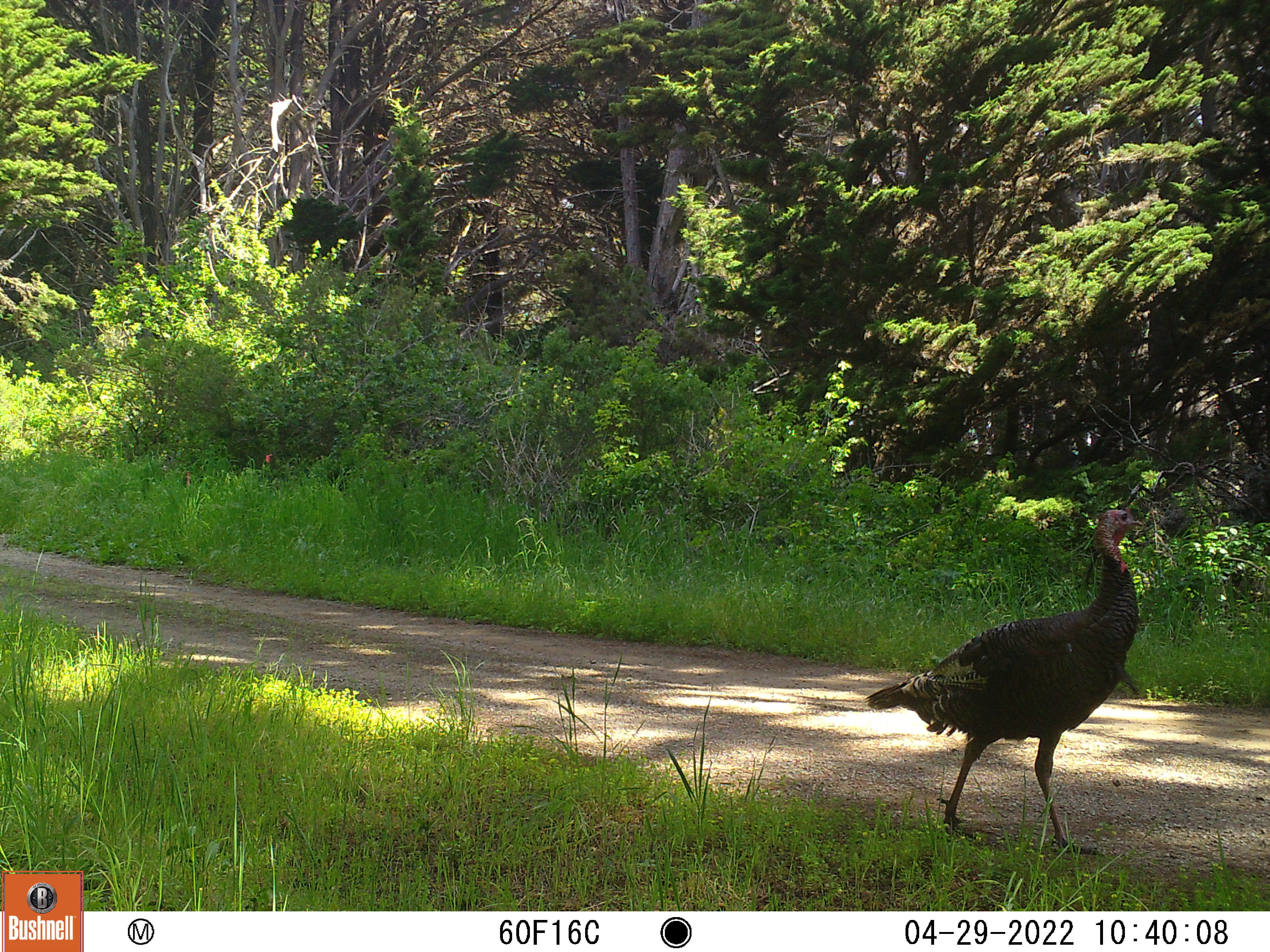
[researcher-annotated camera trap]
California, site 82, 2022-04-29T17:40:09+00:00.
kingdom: Animalia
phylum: Chordata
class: Aves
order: Galliformes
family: Phasianidae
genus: Meleagris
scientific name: Meleagris gallopavo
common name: turkey